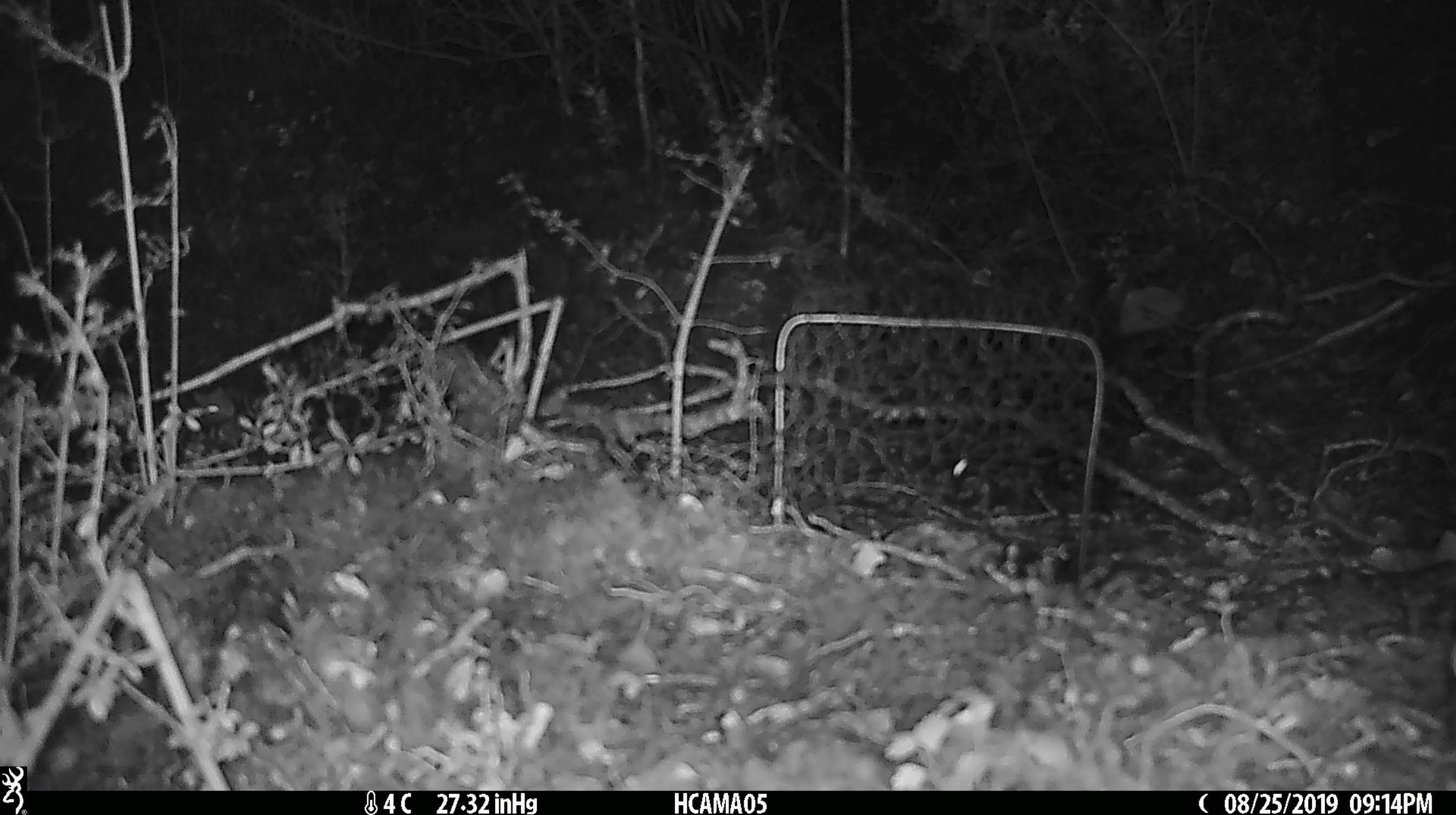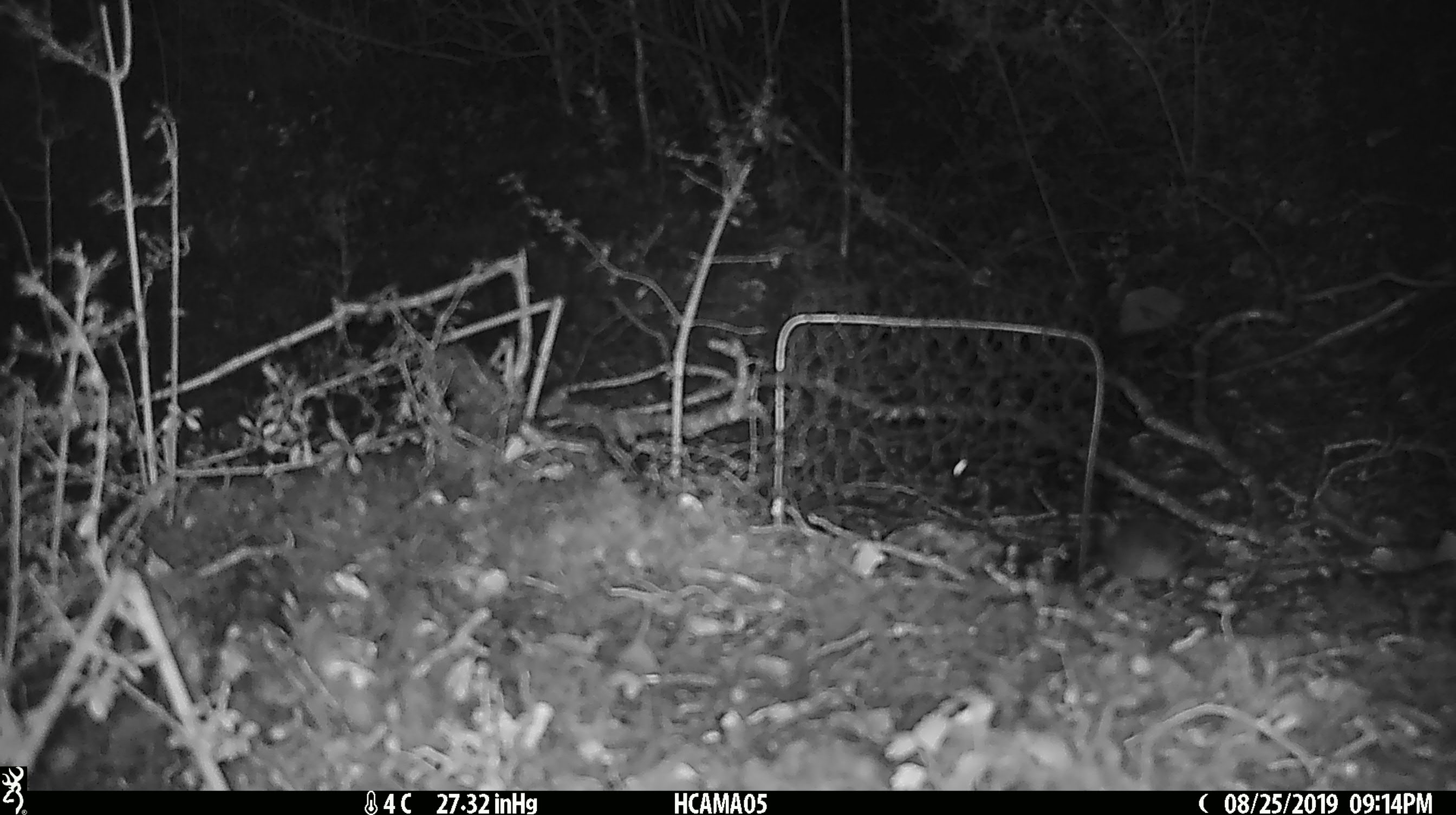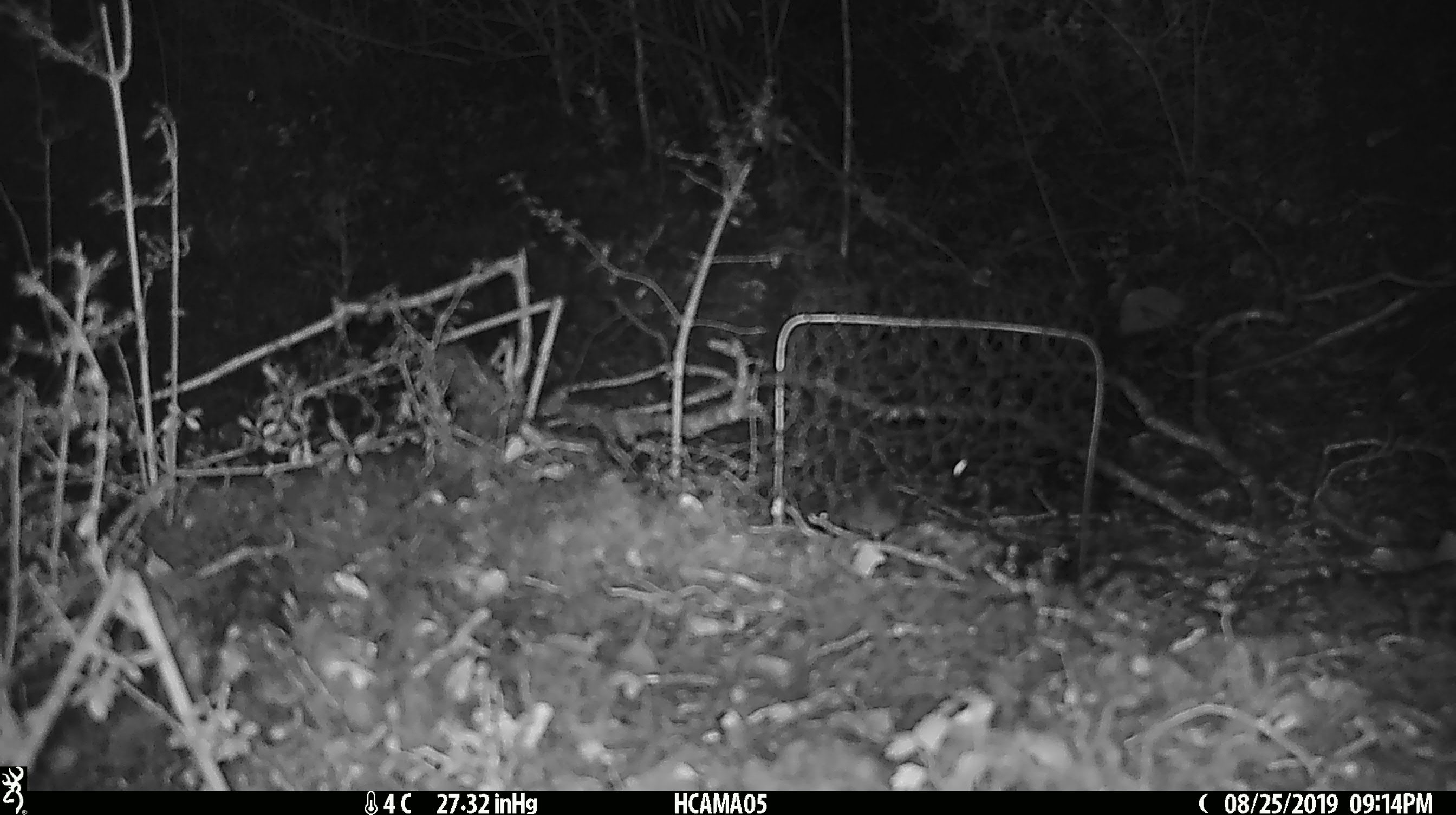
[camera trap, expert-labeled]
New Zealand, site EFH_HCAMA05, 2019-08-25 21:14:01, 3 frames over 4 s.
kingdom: Animalia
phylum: Chordata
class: Mammalia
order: Rodentia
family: Muridae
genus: Mus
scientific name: Mus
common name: mouse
Mouse (Mus).